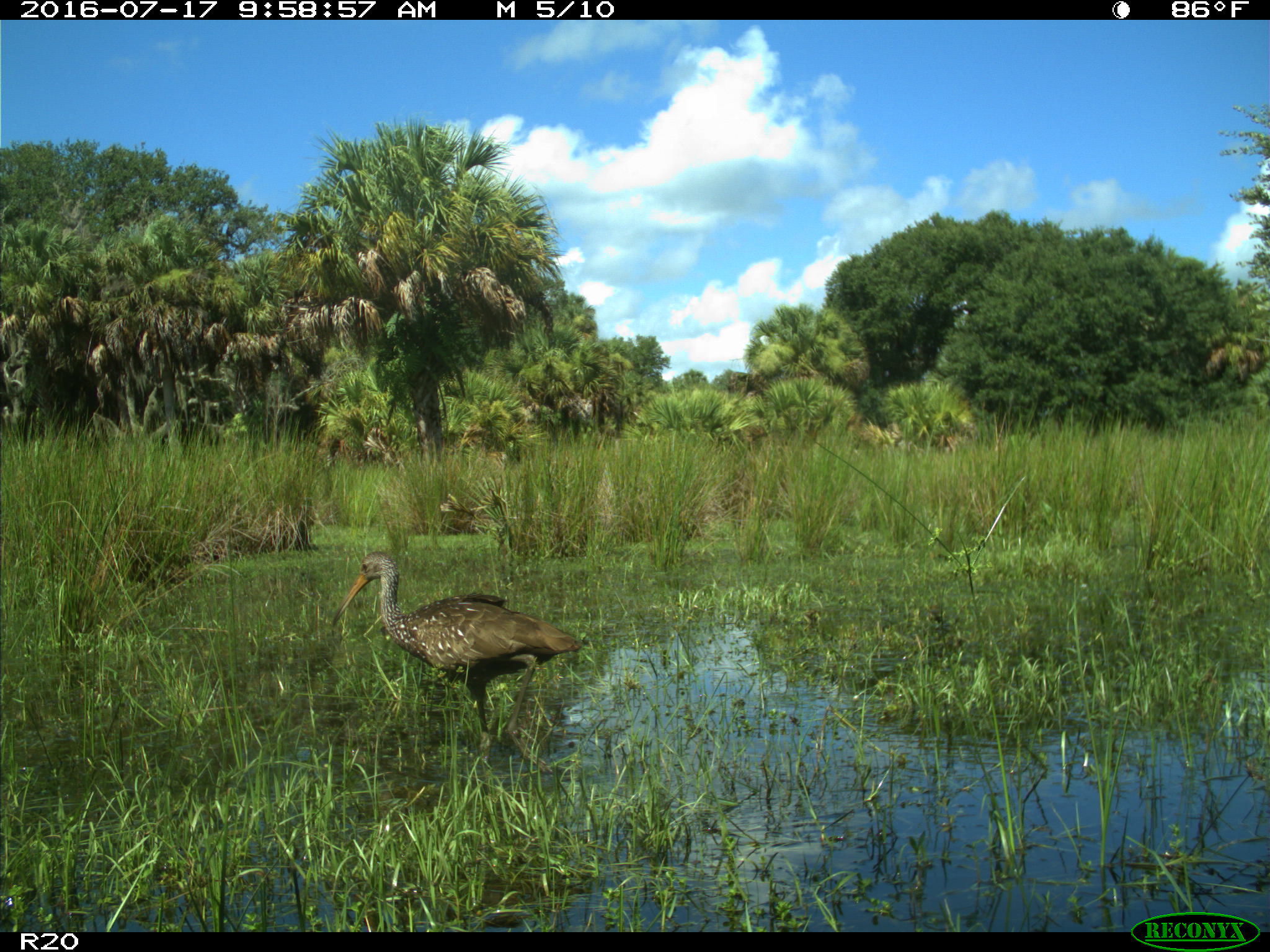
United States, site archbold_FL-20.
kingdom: Animalia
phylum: Chordata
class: Aves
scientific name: Aves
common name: birds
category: unidentified bird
Unidentified bird (birds) (Aves).